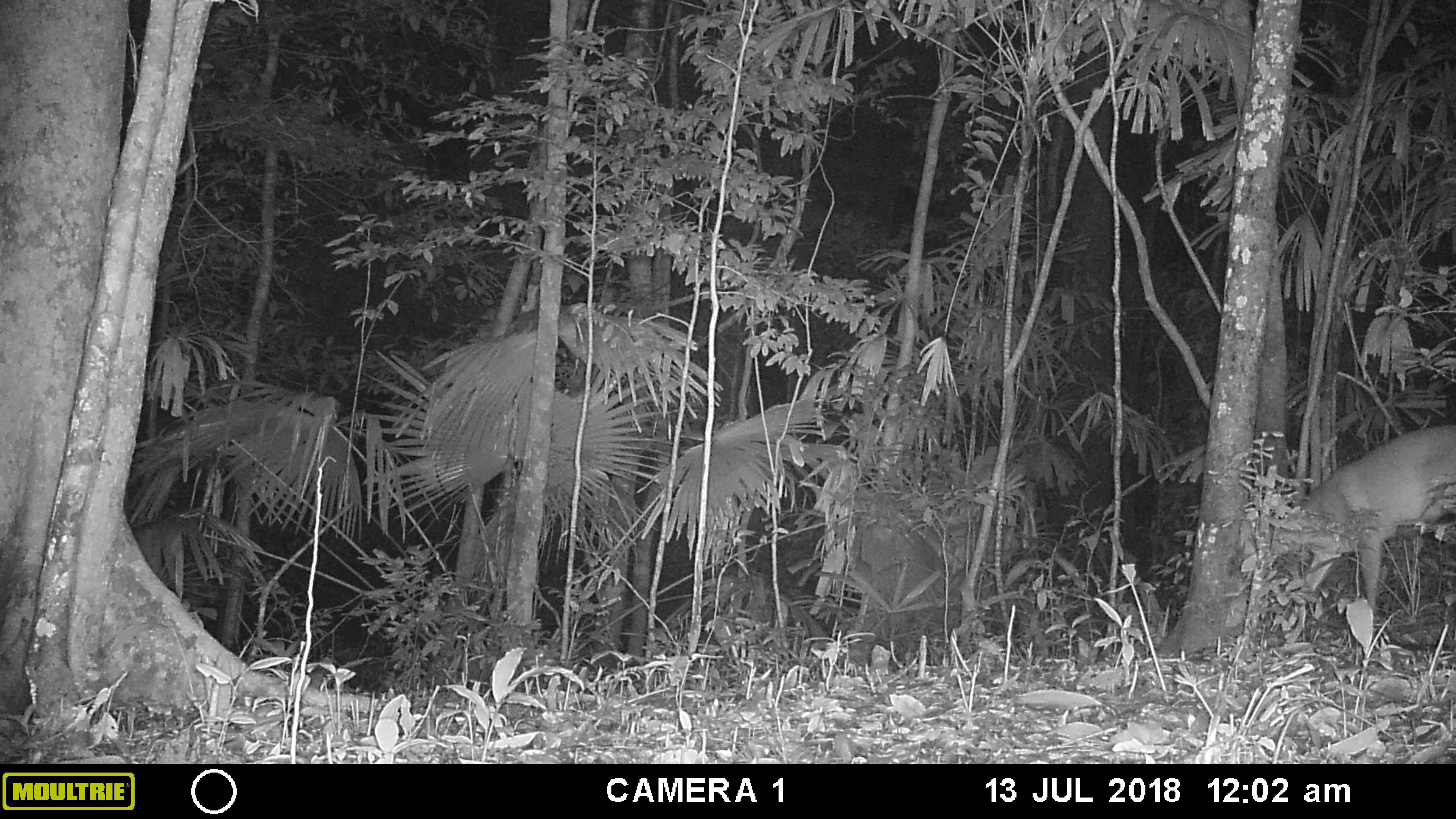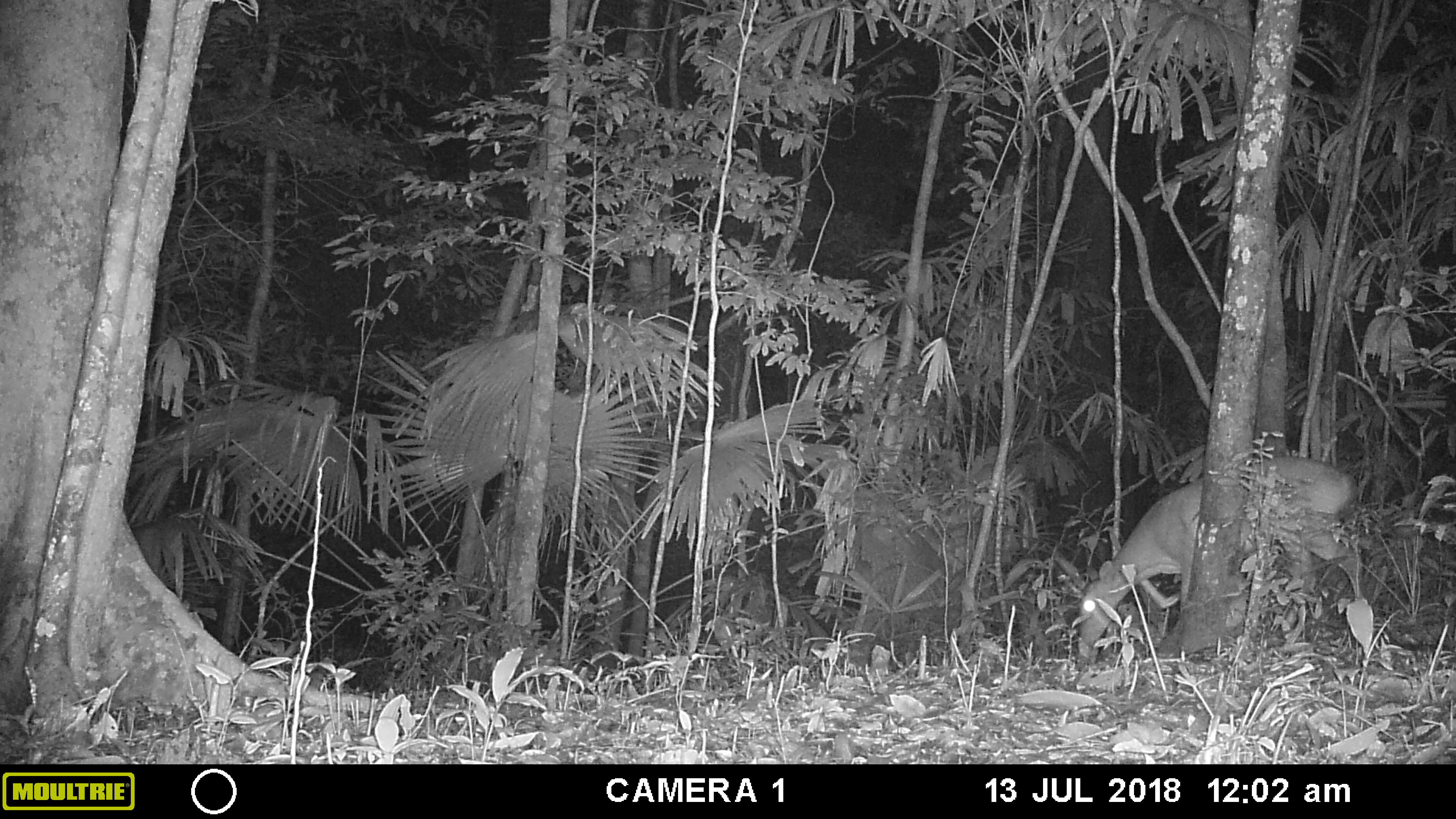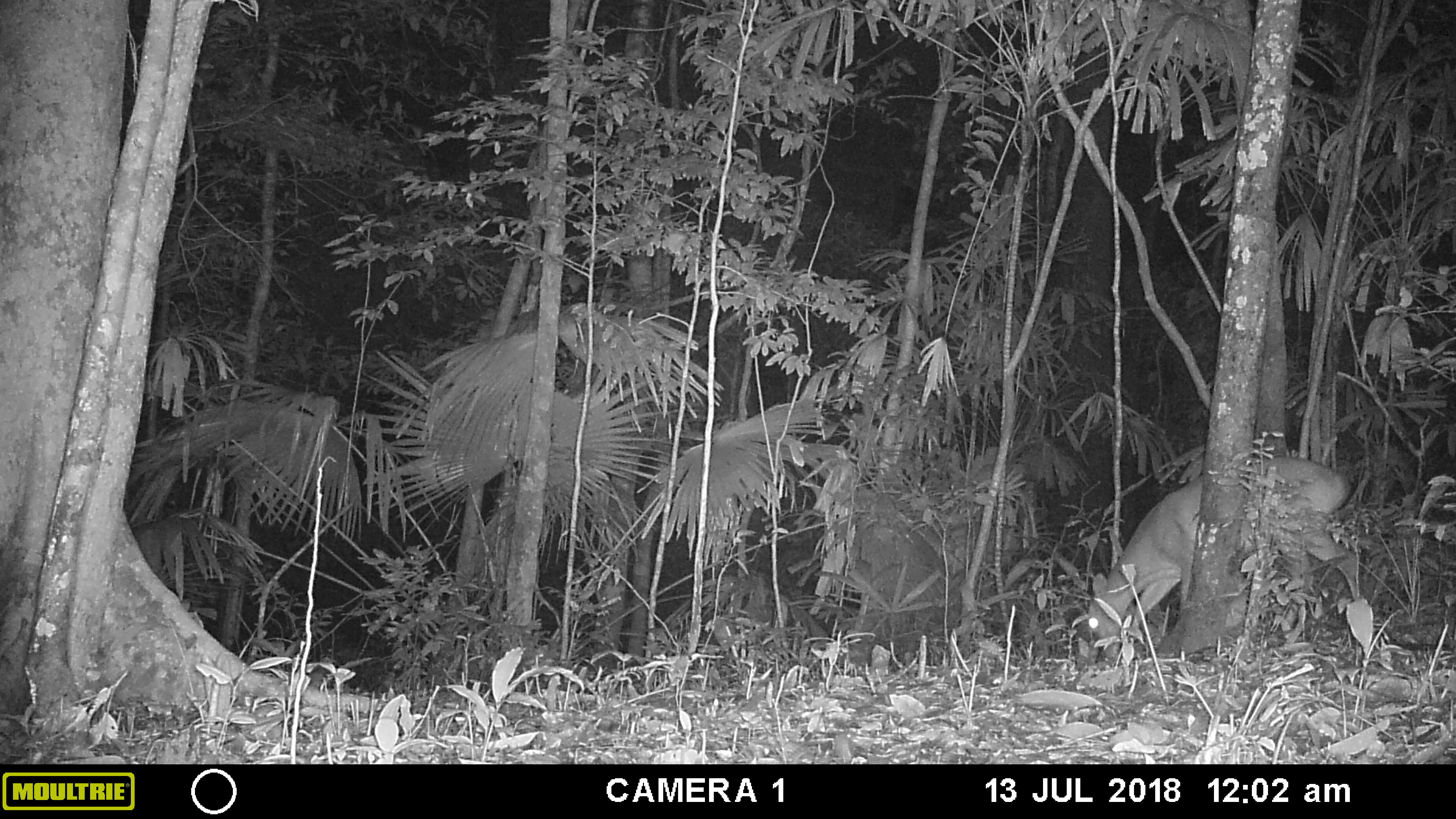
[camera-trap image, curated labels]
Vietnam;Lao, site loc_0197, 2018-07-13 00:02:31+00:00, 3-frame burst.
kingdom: Animalia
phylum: Chordata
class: Mammalia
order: Artiodactyla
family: Cervidae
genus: Muntiacus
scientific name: Muntiacus vuquangensis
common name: large-antlered muntjac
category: large antlered muntjac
Large antlered muntjac (large-antlered muntjac) (Muntiacus vuquangensis). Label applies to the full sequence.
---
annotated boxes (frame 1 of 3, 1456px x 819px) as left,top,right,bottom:
large antlered muntjac: 1269,424,1456,640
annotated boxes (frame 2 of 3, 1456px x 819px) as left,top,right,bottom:
large antlered muntjac: 1081,453,1373,651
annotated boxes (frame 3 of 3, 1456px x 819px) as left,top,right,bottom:
large antlered muntjac: 1088,452,1361,658